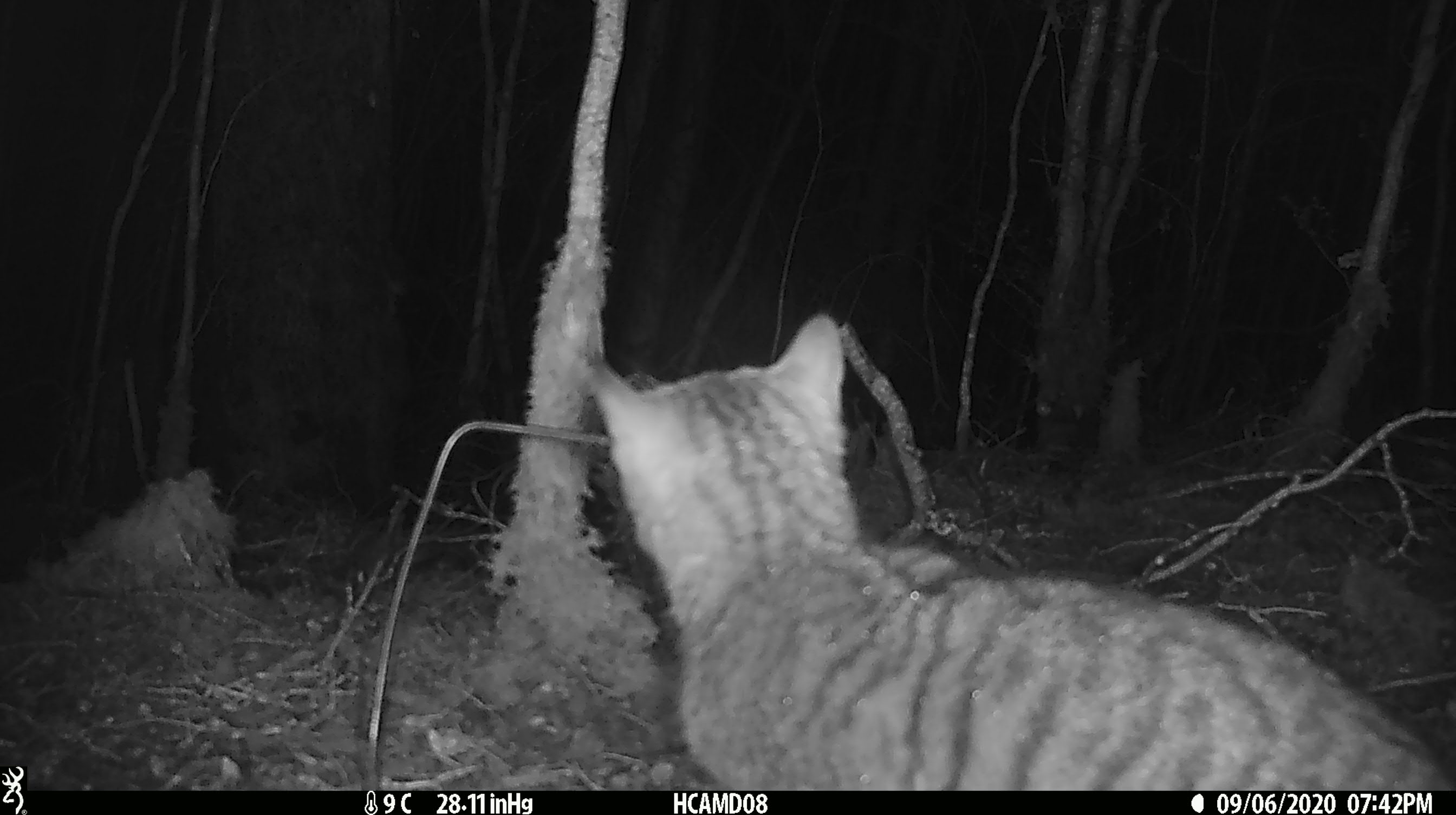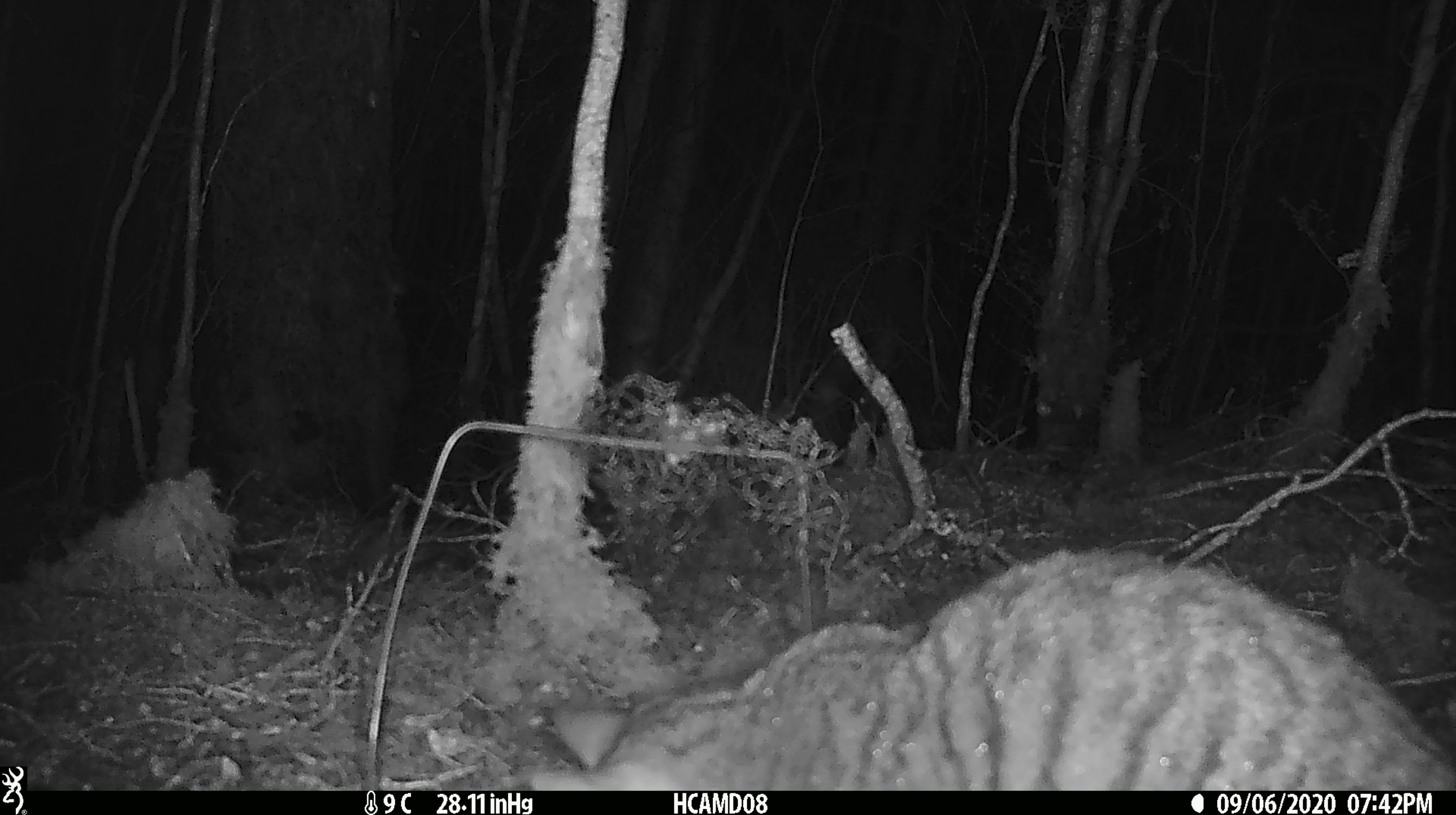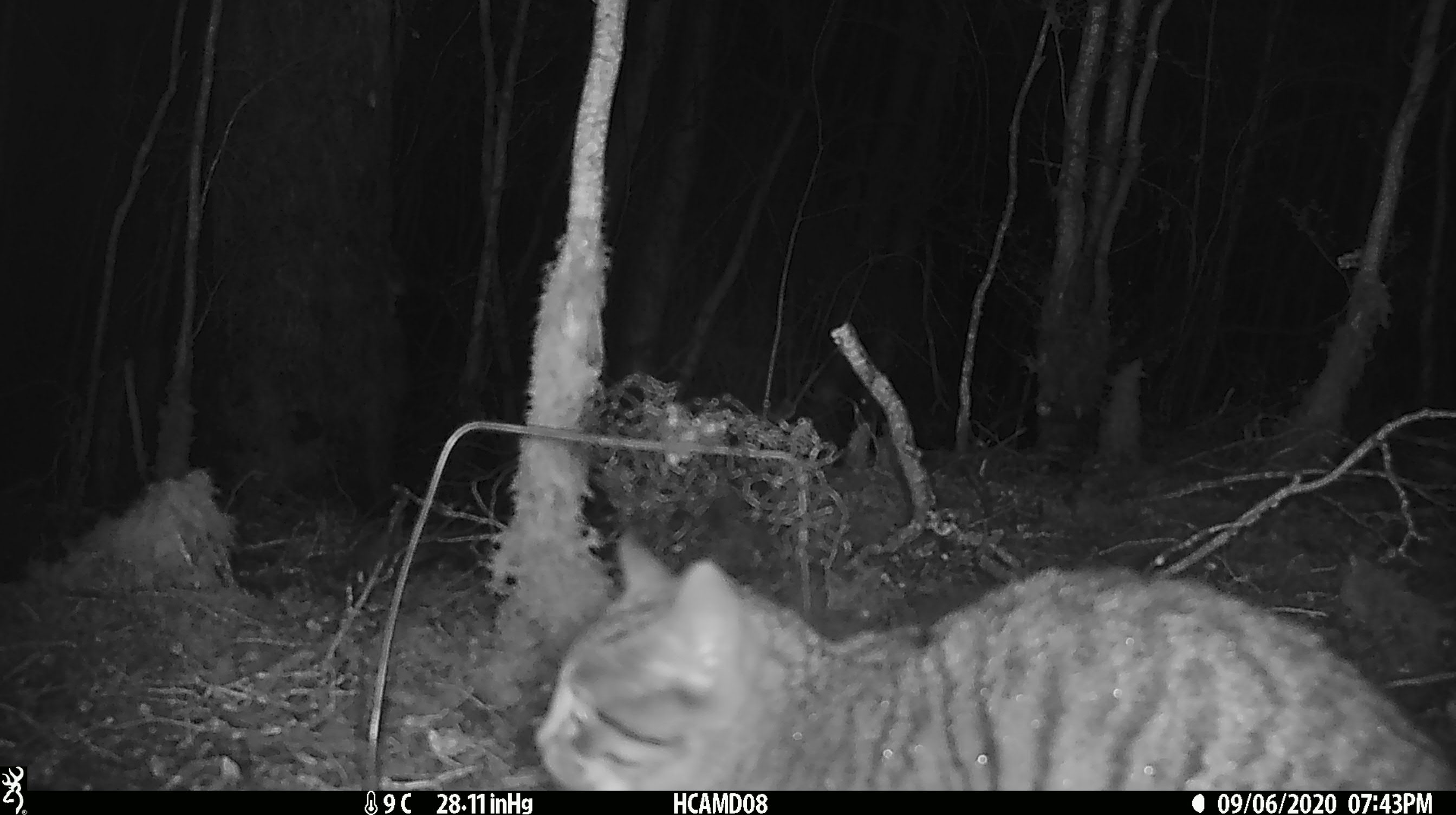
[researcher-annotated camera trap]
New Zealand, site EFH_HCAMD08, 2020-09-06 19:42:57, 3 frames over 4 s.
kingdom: Animalia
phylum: Chordata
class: Mammalia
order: Carnivora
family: Felidae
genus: Felis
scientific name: Felis catus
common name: domestic cat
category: cat